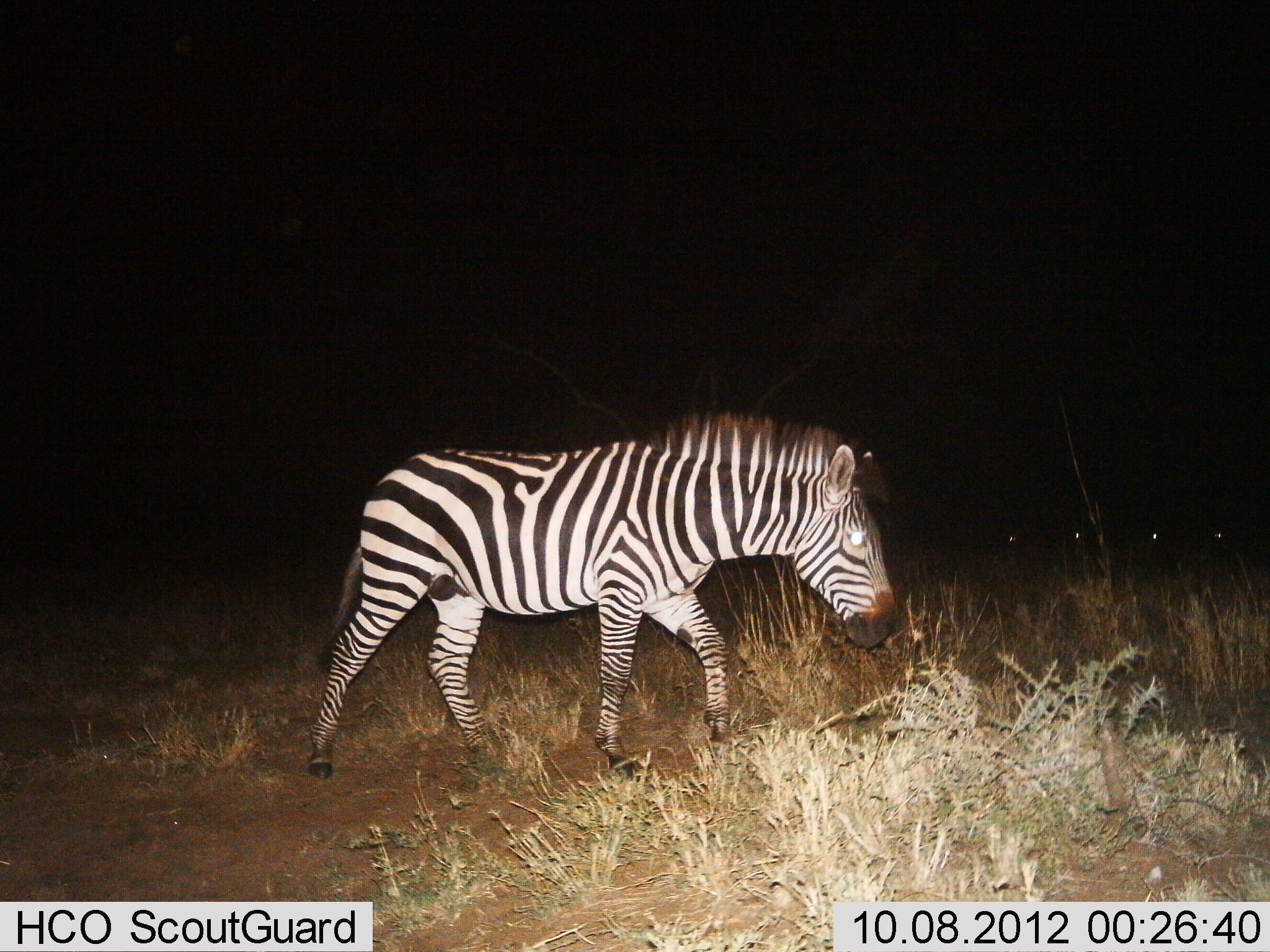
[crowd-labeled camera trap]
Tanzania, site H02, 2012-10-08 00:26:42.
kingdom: Animalia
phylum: Chordata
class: Mammalia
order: Perissodactyla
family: Equidae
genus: Equus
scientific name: Equus quagga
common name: plains zebra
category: zebra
Zebra (plains zebra) (Equus quagga), count 1. Behavior (volunteer vote fractions): standing 10%, resting 0%, moving 100%, interacting 0%. Young present (vote fraction): 0%. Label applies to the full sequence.